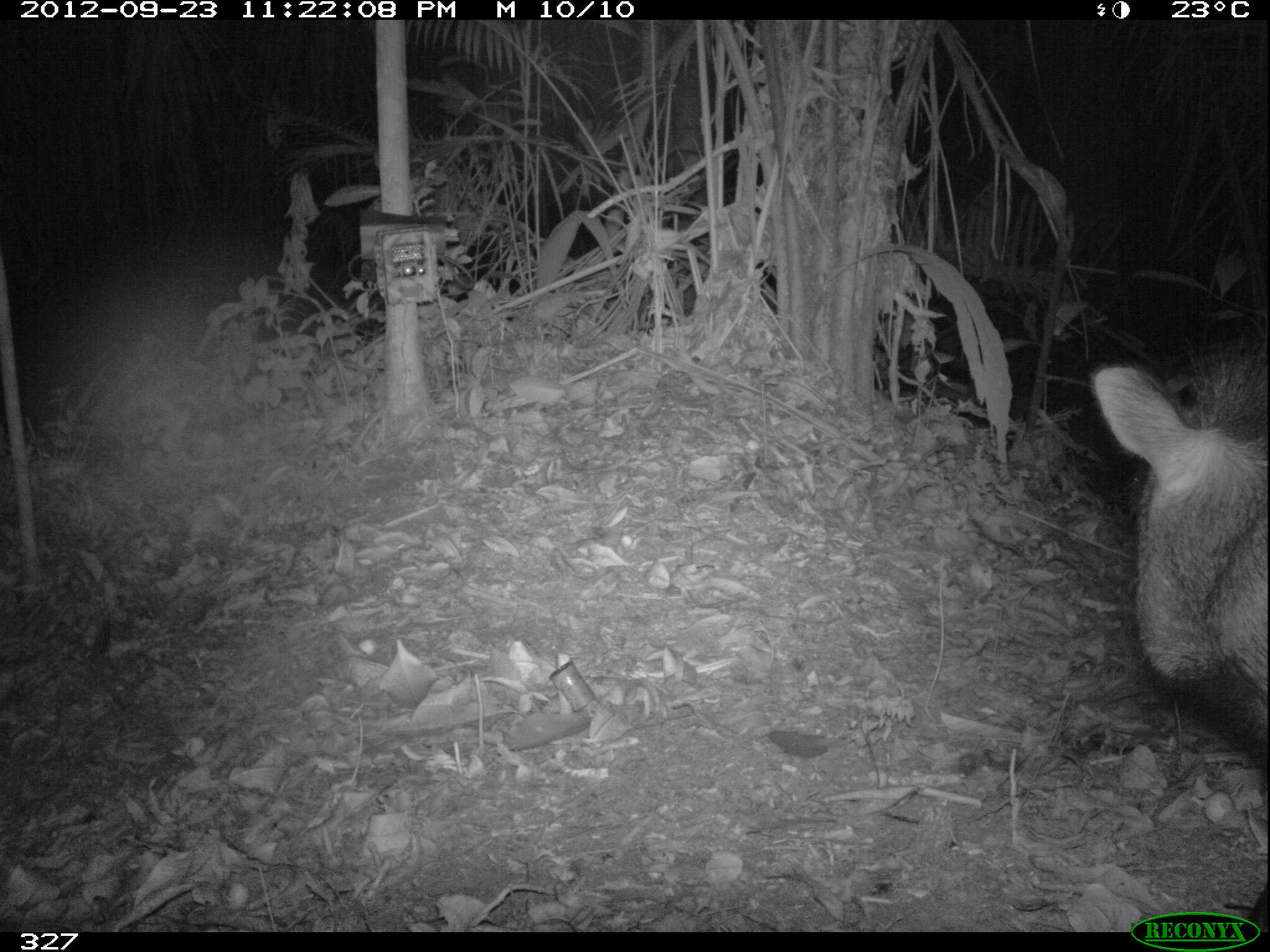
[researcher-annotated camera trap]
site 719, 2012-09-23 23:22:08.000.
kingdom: Animalia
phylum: Chordata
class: Mammalia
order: Artiodactyla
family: Tayassuidae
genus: Pecari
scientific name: Pecari tajacu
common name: collared peccary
Pecari tajacu (collared peccary).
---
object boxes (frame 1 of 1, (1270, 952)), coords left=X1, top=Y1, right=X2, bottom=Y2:
pecari tajacu: left=1089, top=336, right=1262, bottom=932